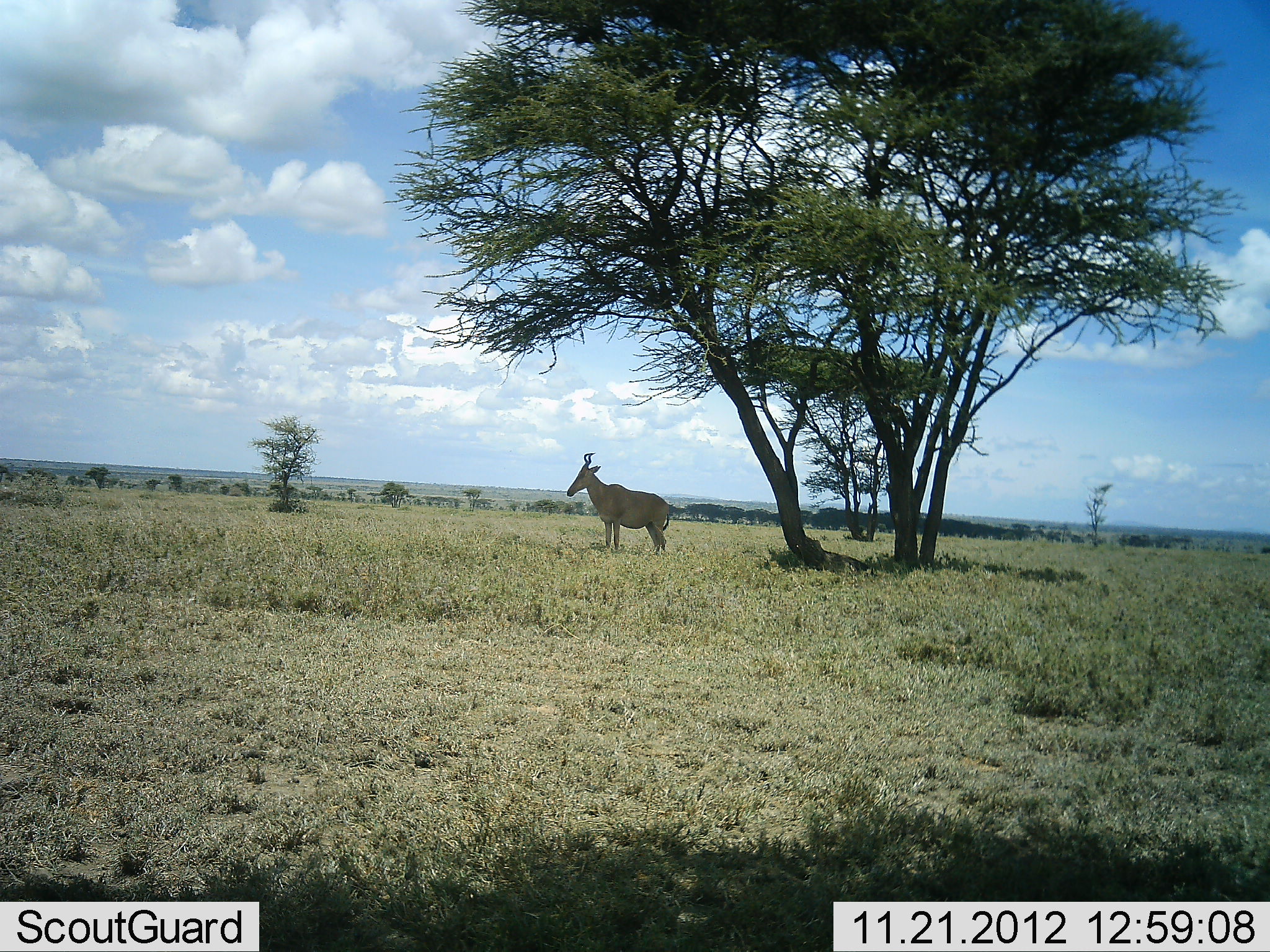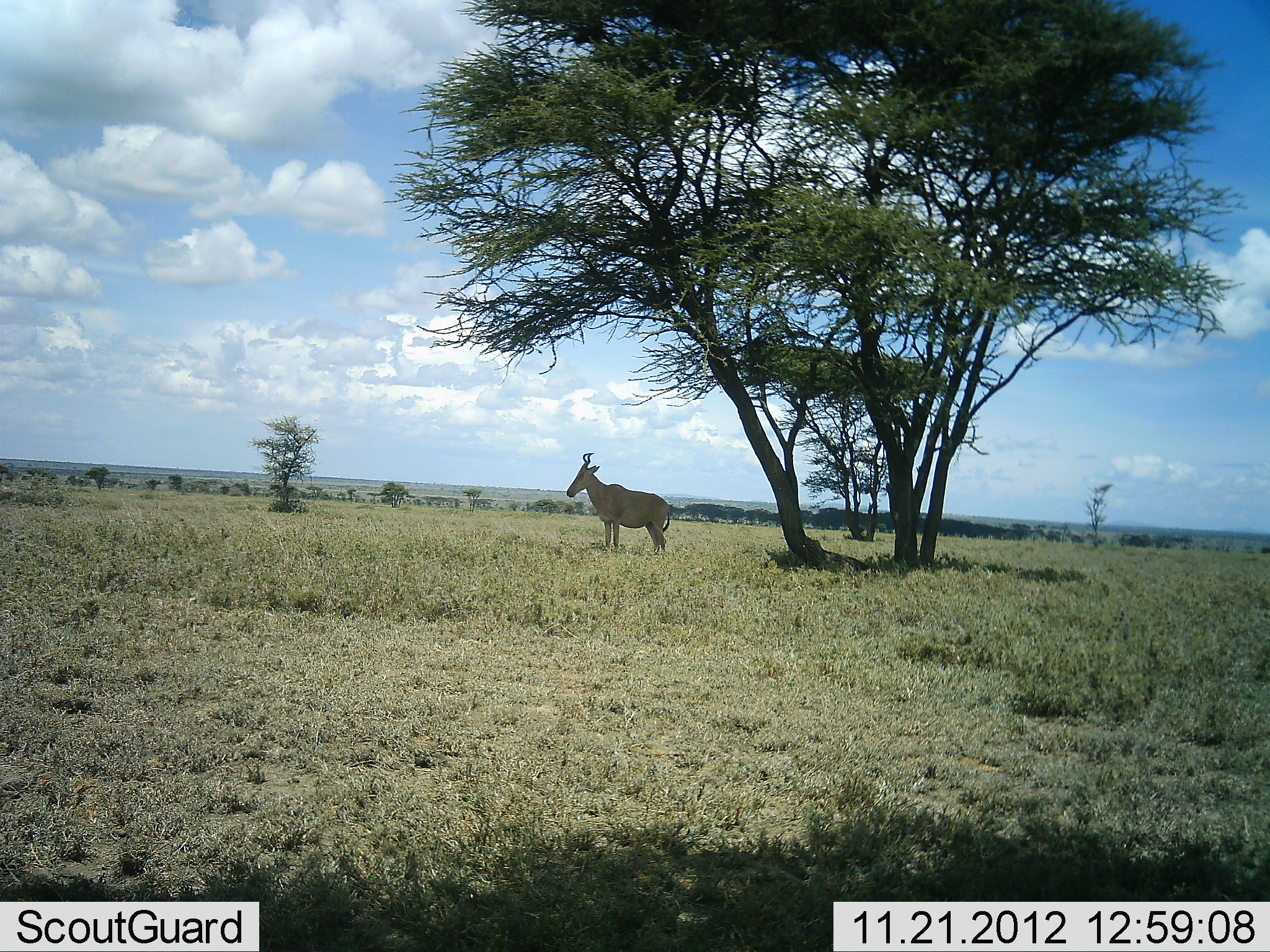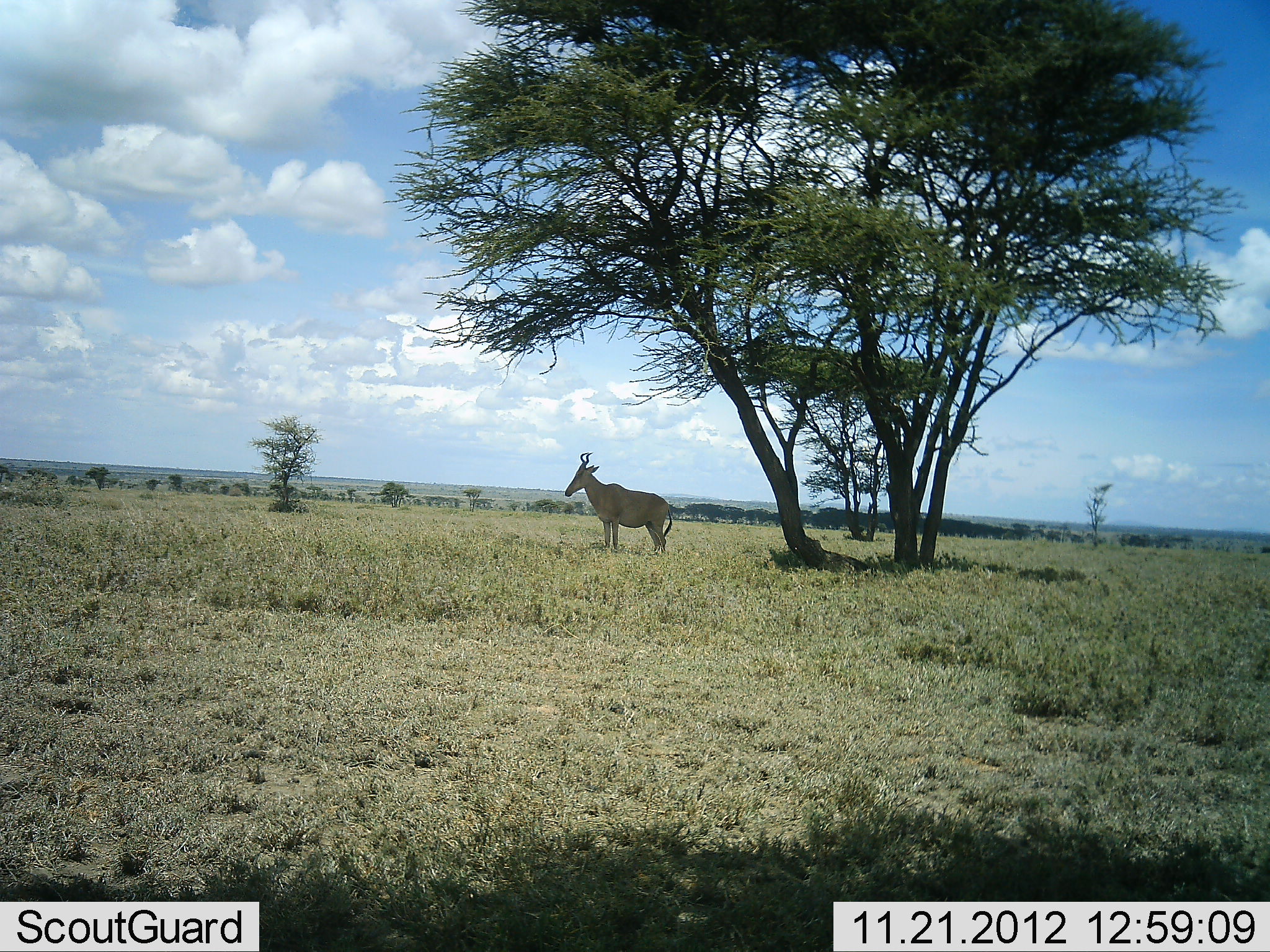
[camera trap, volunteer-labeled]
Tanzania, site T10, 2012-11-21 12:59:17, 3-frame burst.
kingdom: Animalia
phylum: Chordata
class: Mammalia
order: Artiodactyla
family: Bovidae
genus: Alcelaphus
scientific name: Alcelaphus buselaphus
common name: hartebeest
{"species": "hartebeest (Alcelaphus buselaphus)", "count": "1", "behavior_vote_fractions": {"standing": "100%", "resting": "0%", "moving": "0%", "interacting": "0%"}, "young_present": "0%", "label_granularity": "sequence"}